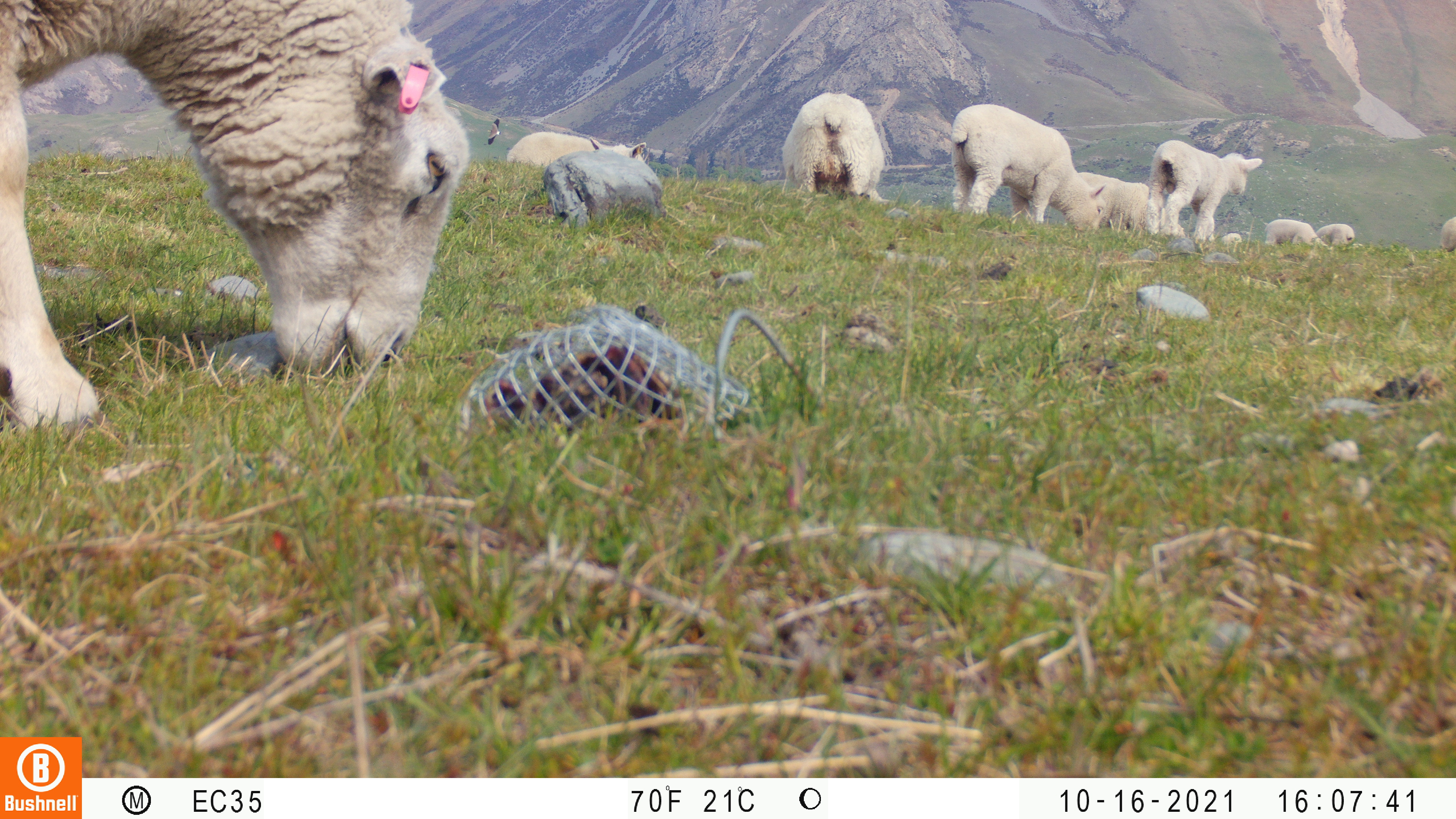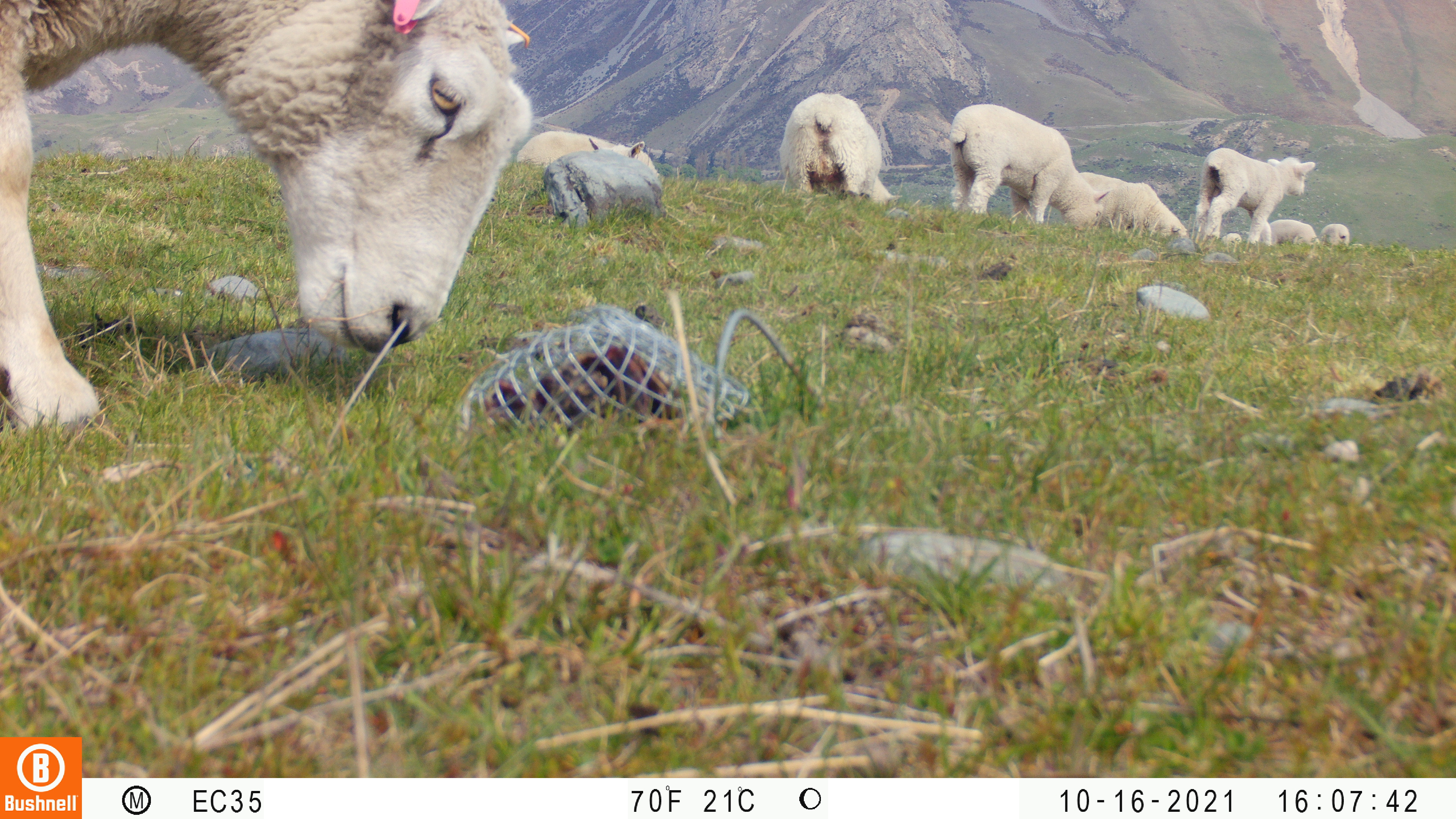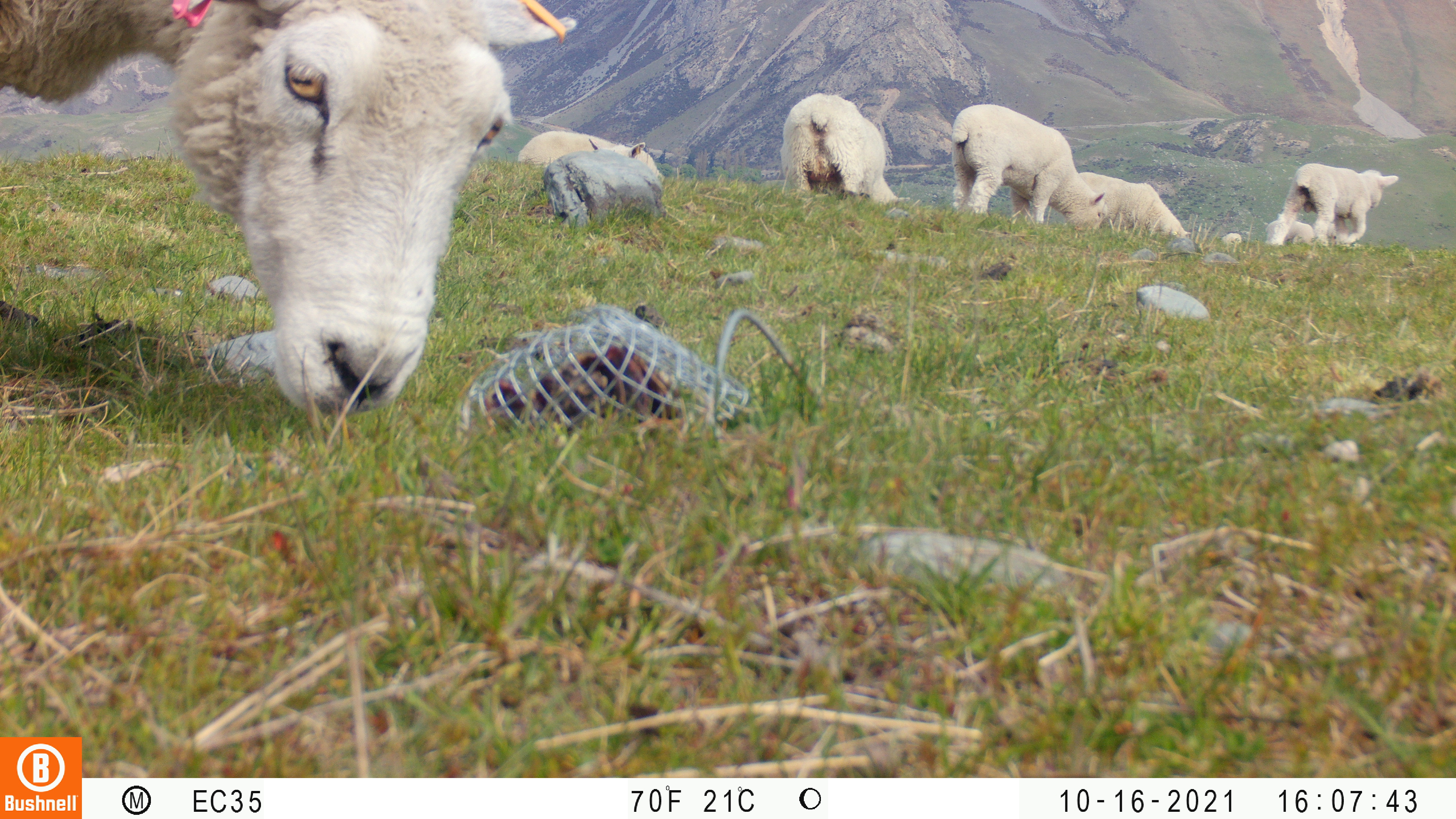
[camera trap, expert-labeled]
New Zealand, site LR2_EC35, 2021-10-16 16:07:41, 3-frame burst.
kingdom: Animalia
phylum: Chordata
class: Mammalia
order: Artiodactyla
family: Bovidae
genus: Bos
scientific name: Bos taurus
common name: domestic cow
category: cow